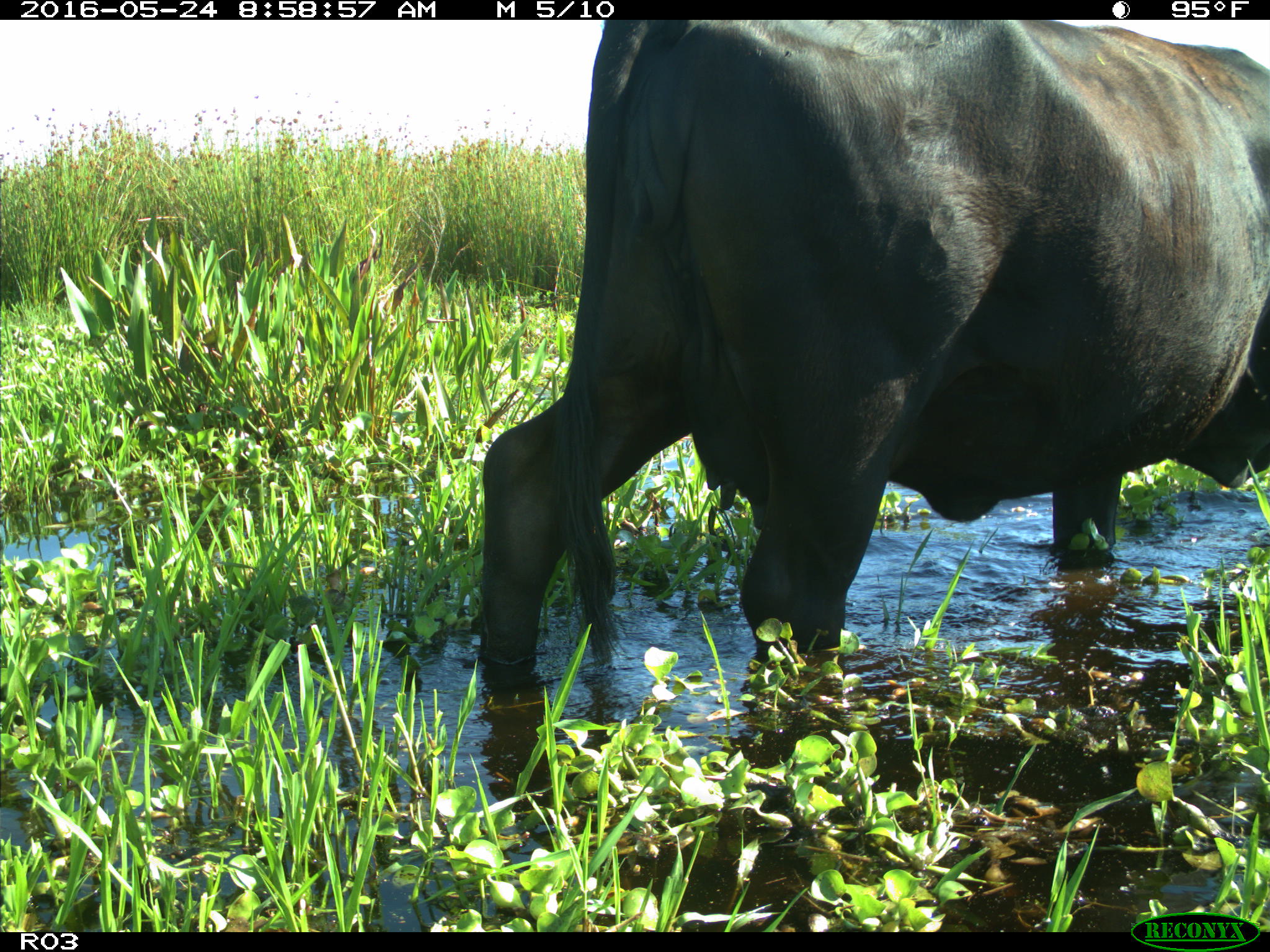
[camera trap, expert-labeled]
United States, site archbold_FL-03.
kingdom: Animalia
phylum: Chordata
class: Mammalia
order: Artiodactyla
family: Bovidae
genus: Bos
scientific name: Bos taurus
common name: domestic cow